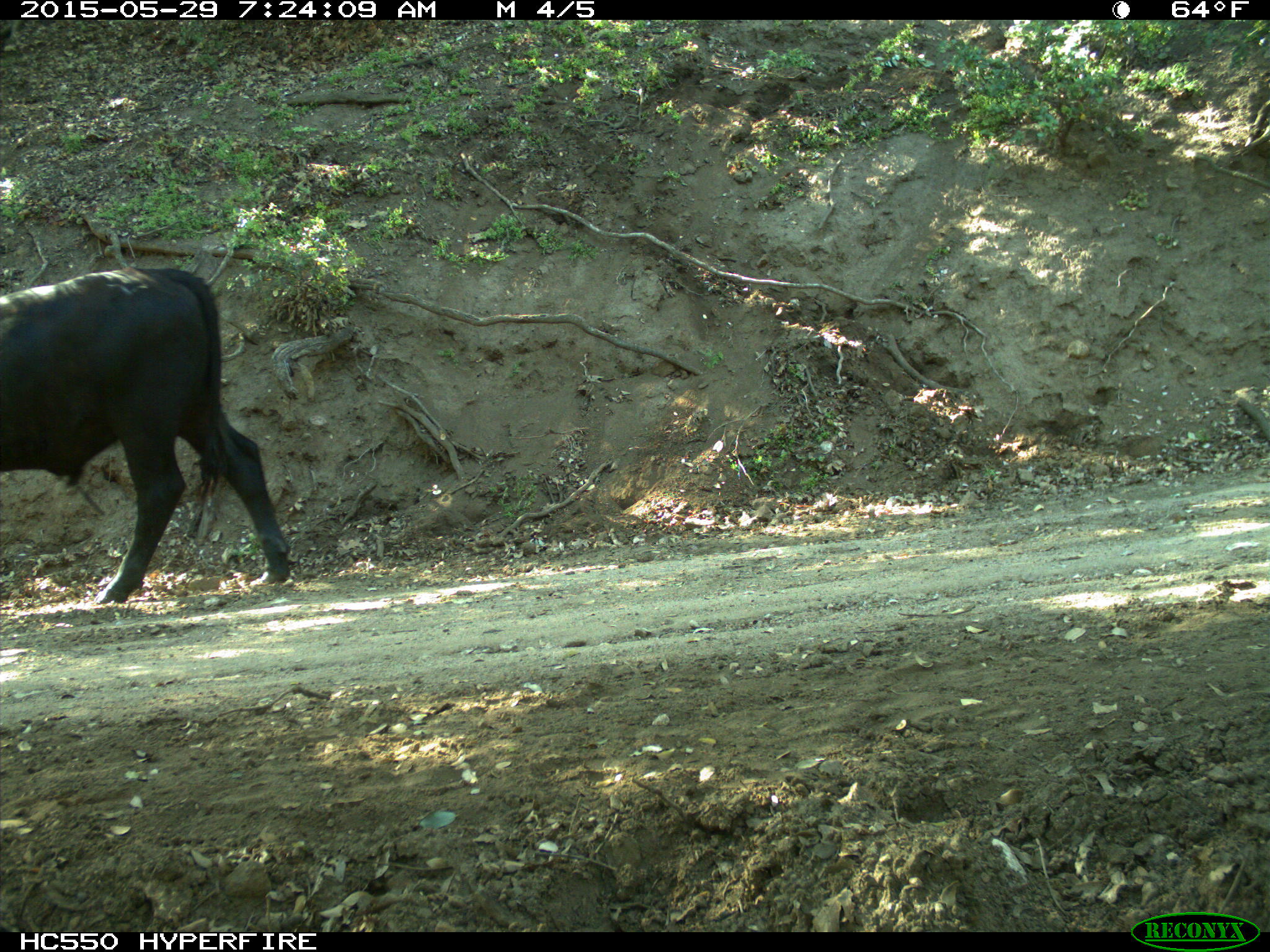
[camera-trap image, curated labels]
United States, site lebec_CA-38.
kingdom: Animalia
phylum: Chordata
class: Mammalia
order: Artiodactyla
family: Bovidae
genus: Bos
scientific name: Bos taurus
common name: domestic cow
Bos taurus (domestic cow).